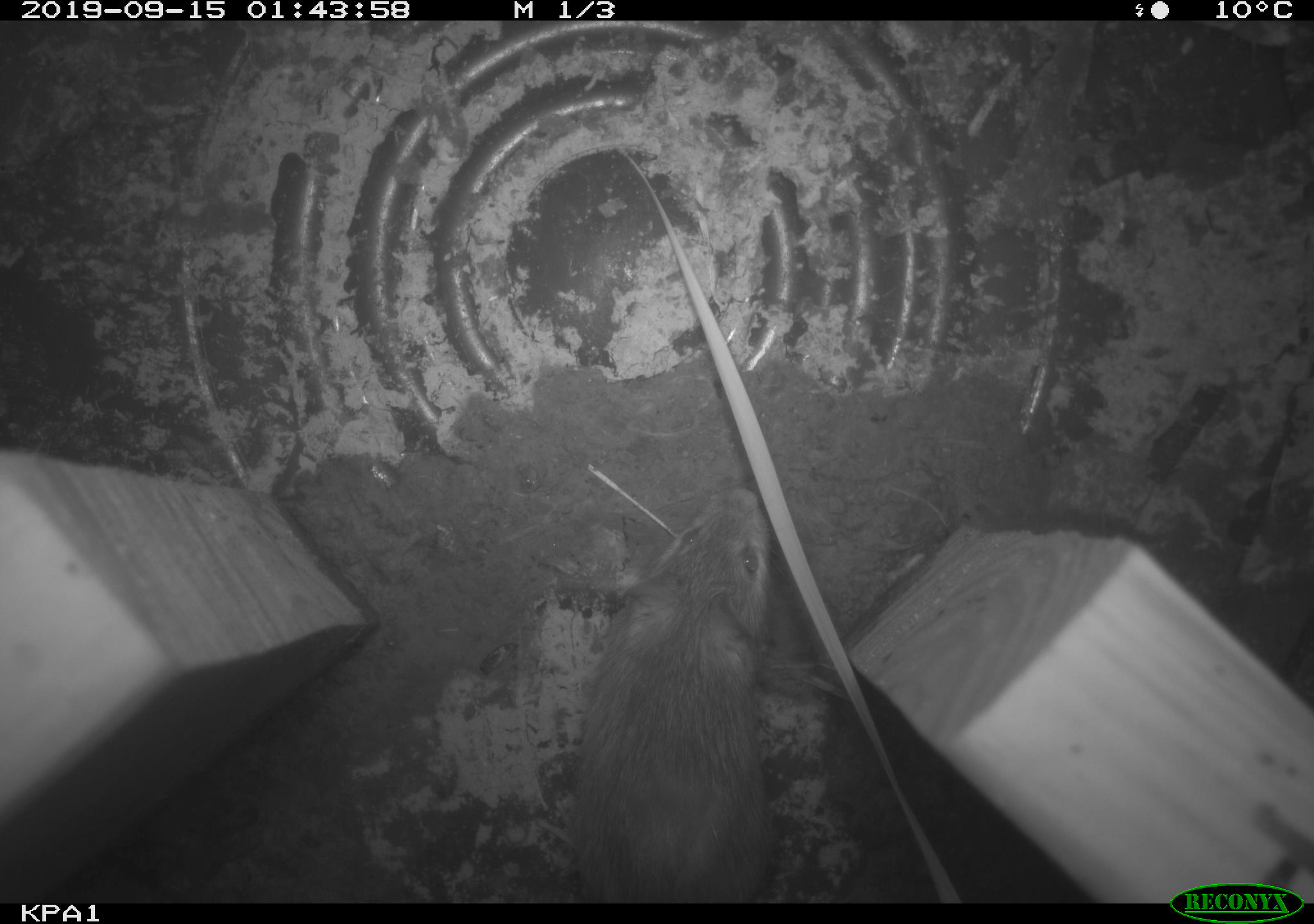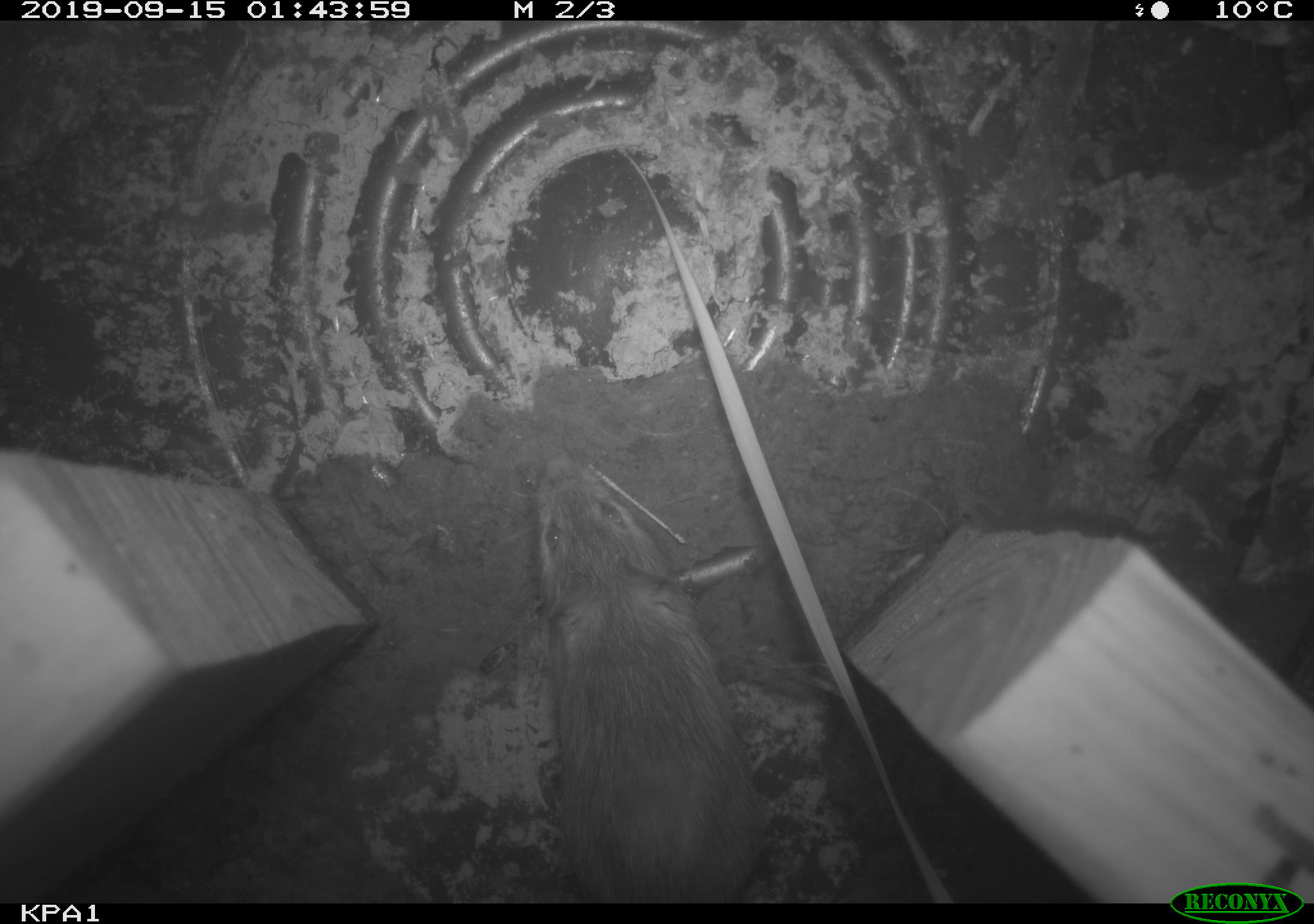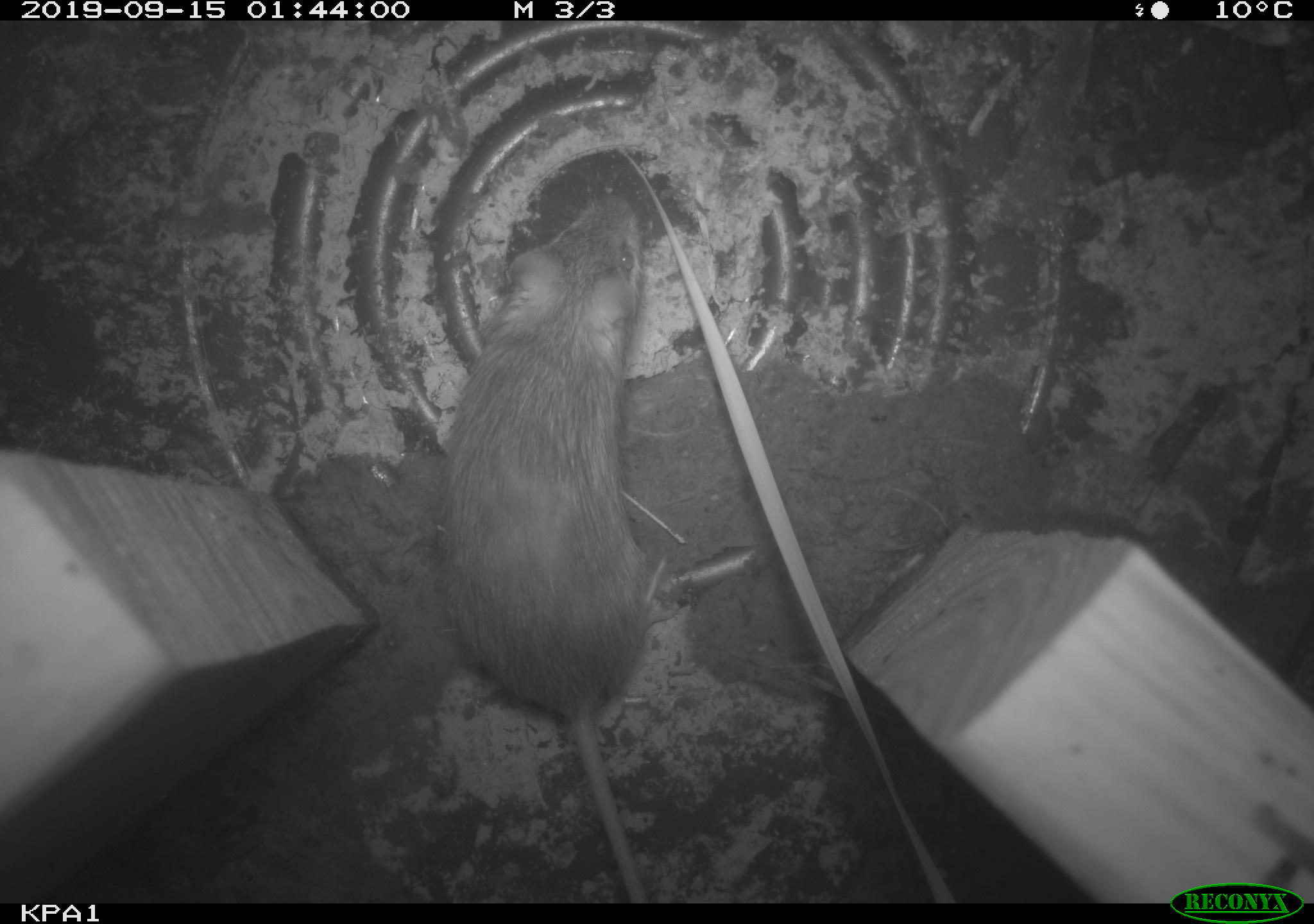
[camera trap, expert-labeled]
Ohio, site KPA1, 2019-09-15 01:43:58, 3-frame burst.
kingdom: Animalia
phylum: Chordata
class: Mammalia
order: Rodentia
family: Zapodidae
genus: Zapus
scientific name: Zapus hudsonius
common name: meadow jumping mouse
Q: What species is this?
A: Meadow jumping mouse (Zapus hudsonius).